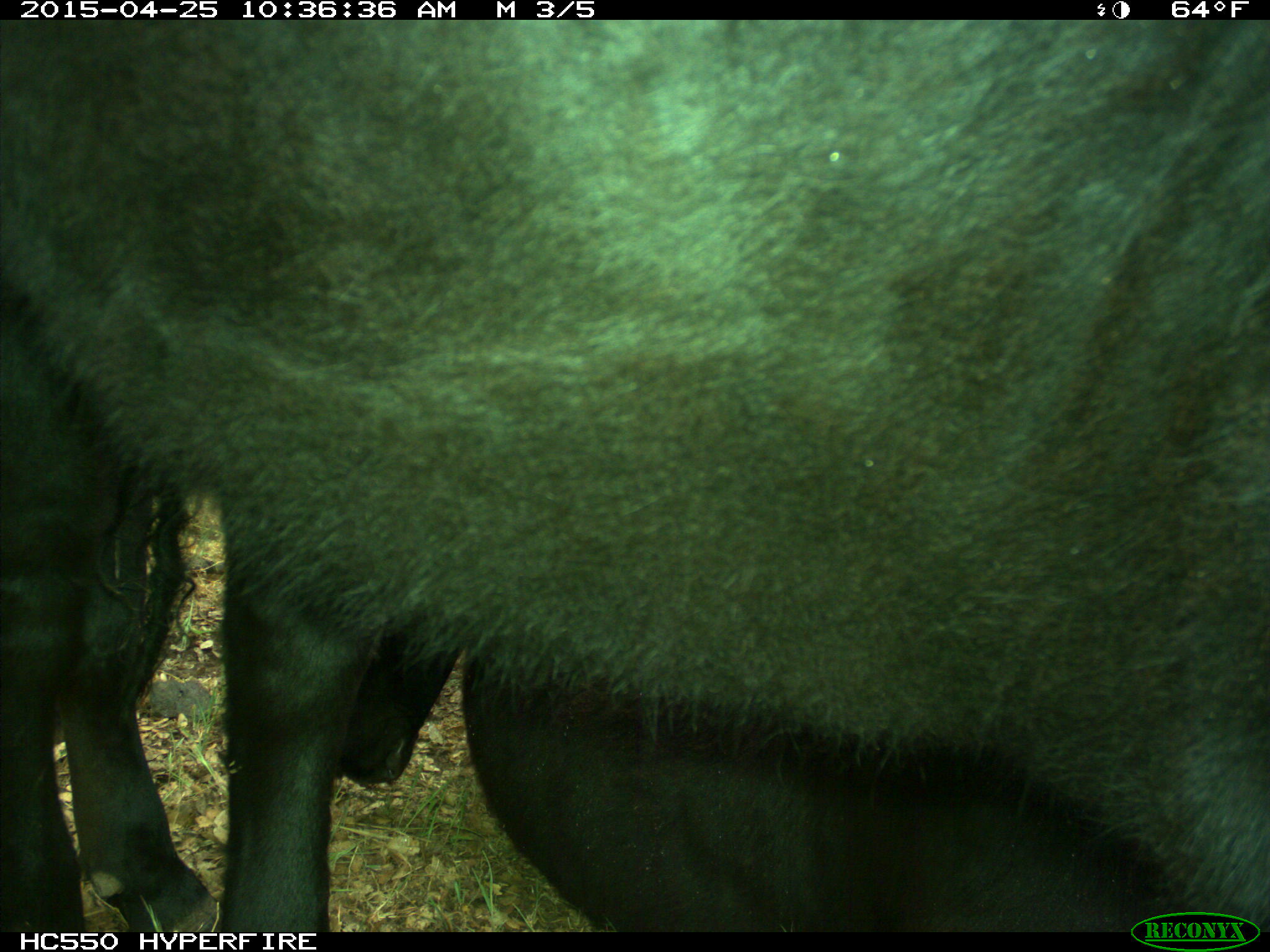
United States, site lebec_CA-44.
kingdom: Animalia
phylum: Chordata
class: Mammalia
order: Artiodactyla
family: Suidae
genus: Sus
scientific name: Sus scrofa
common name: wild boar